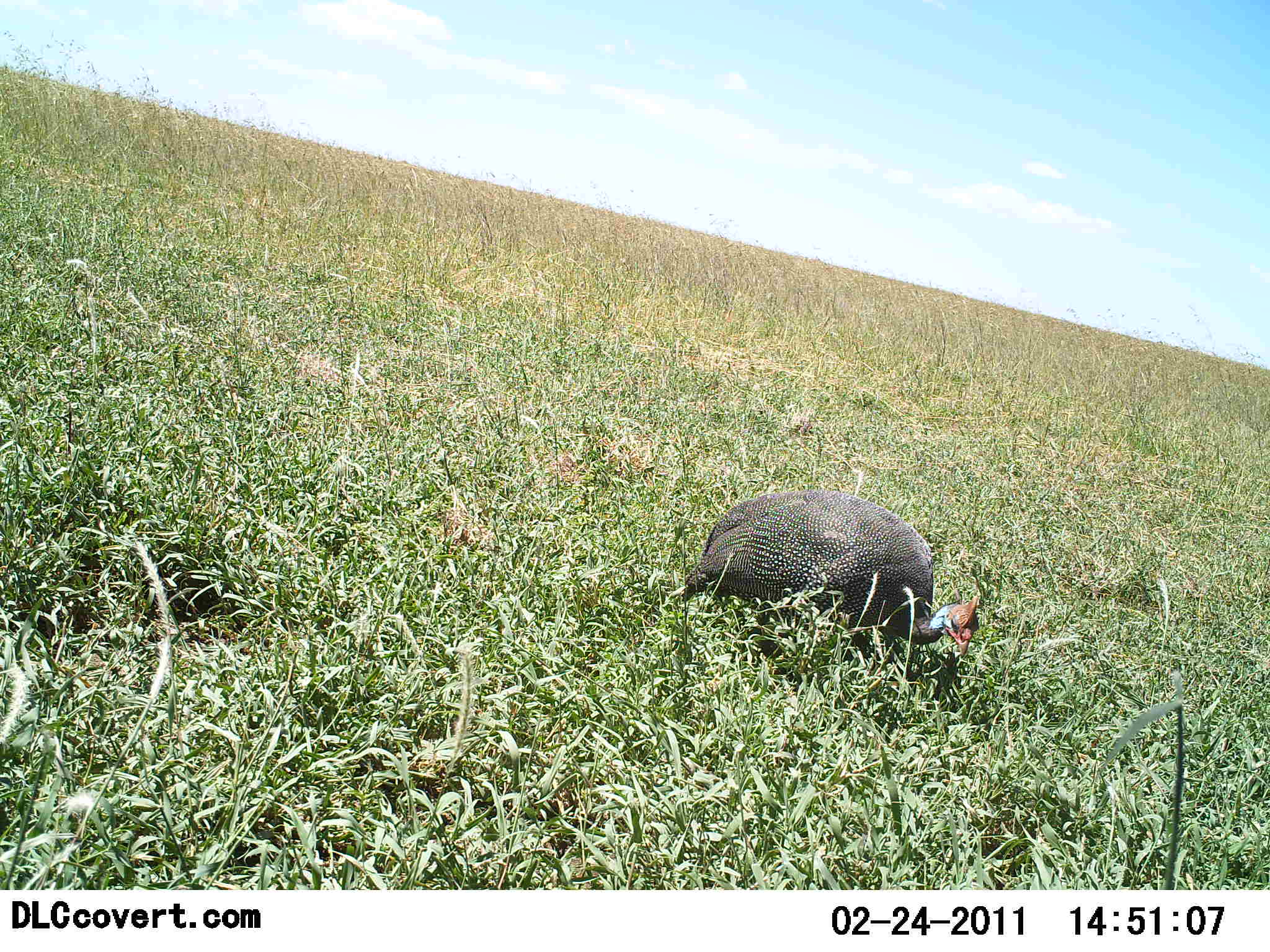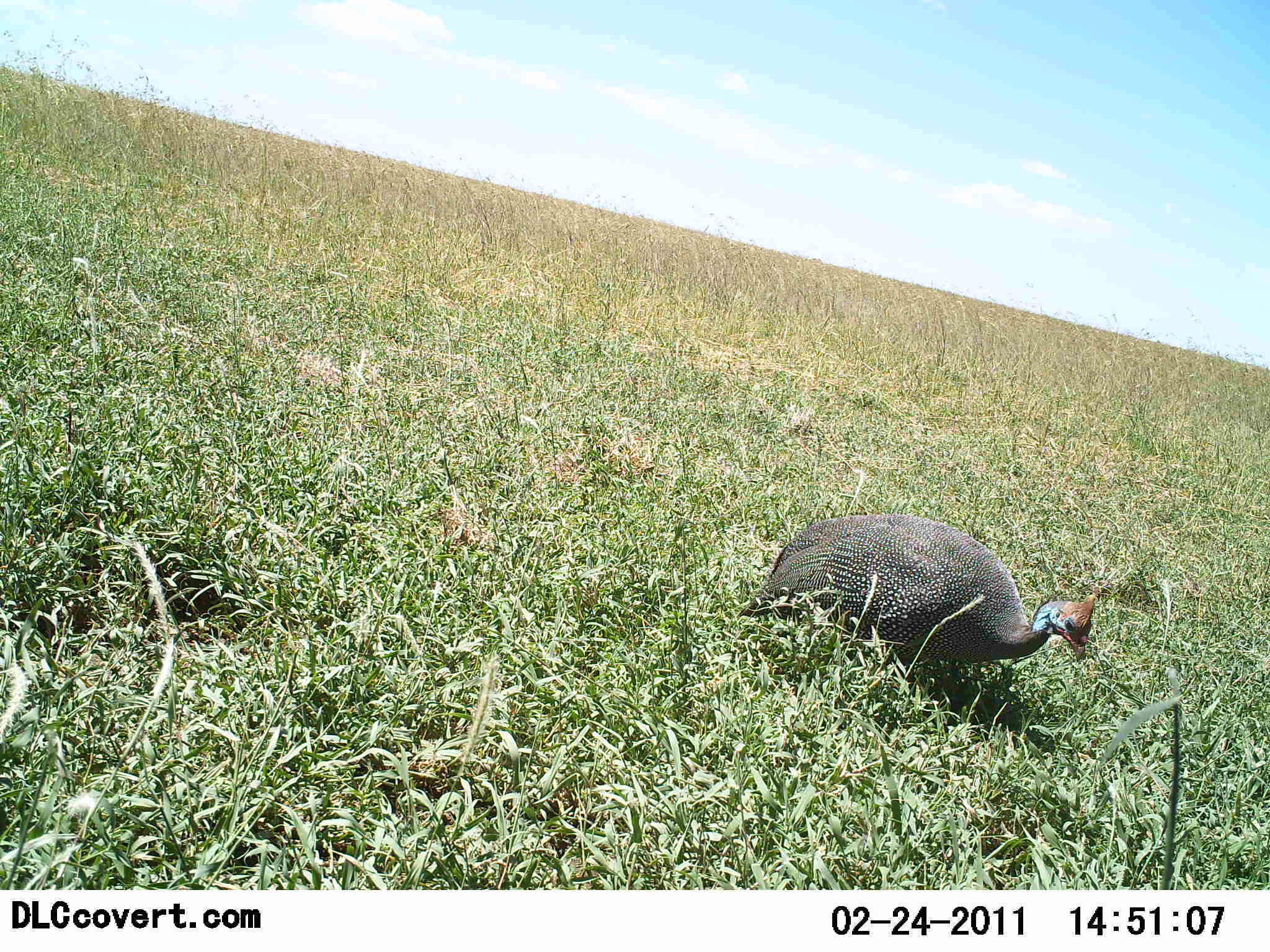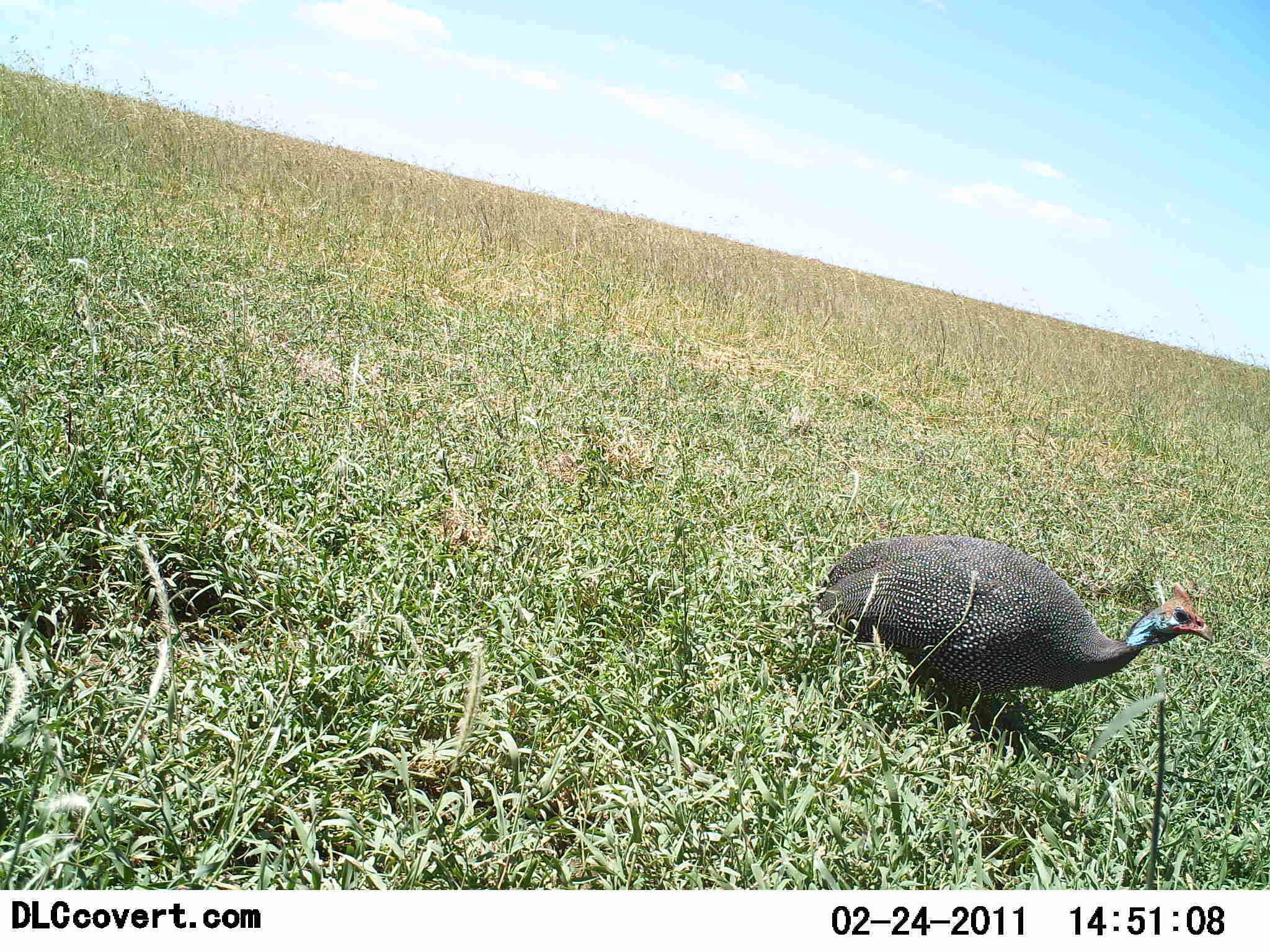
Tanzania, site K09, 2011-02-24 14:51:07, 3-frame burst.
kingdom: Animalia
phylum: Chordata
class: Aves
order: Galliformes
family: Numididae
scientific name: Numididae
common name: guinea fowl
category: guineafowl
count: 1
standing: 7%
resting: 7%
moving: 71%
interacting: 7%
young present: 0%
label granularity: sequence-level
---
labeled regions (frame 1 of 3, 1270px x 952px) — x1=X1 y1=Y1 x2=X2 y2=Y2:
animal: x1=681 y1=490 x2=980 y2=663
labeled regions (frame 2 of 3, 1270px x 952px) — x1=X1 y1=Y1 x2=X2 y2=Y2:
animal: x1=741 y1=514 x2=1097 y2=686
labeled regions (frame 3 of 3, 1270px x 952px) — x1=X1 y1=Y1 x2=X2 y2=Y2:
animal: x1=814 y1=535 x2=1212 y2=724